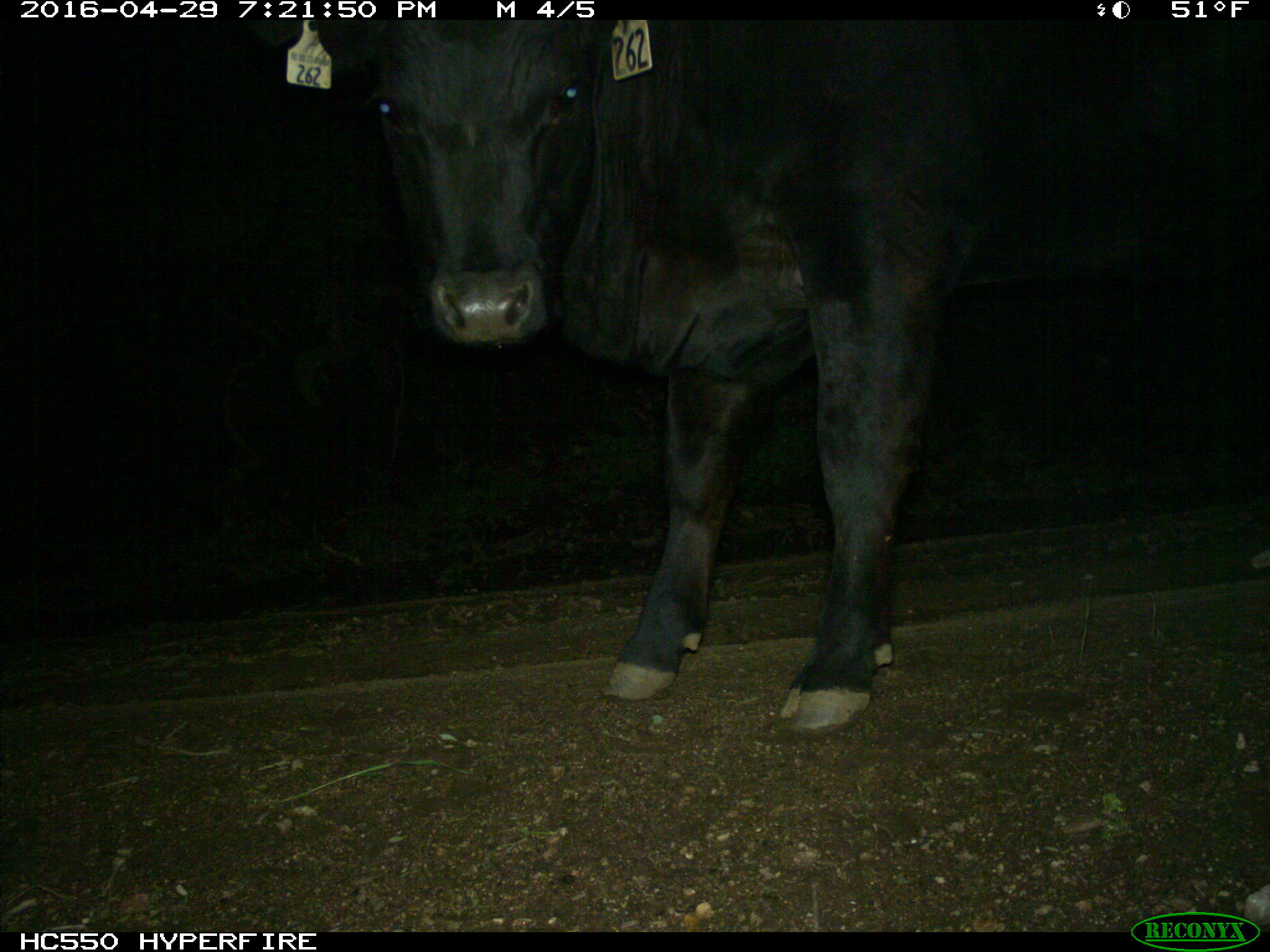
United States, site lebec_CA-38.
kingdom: Animalia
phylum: Chordata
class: Mammalia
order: Artiodactyla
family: Bovidae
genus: Bos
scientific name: Bos taurus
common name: domestic cow